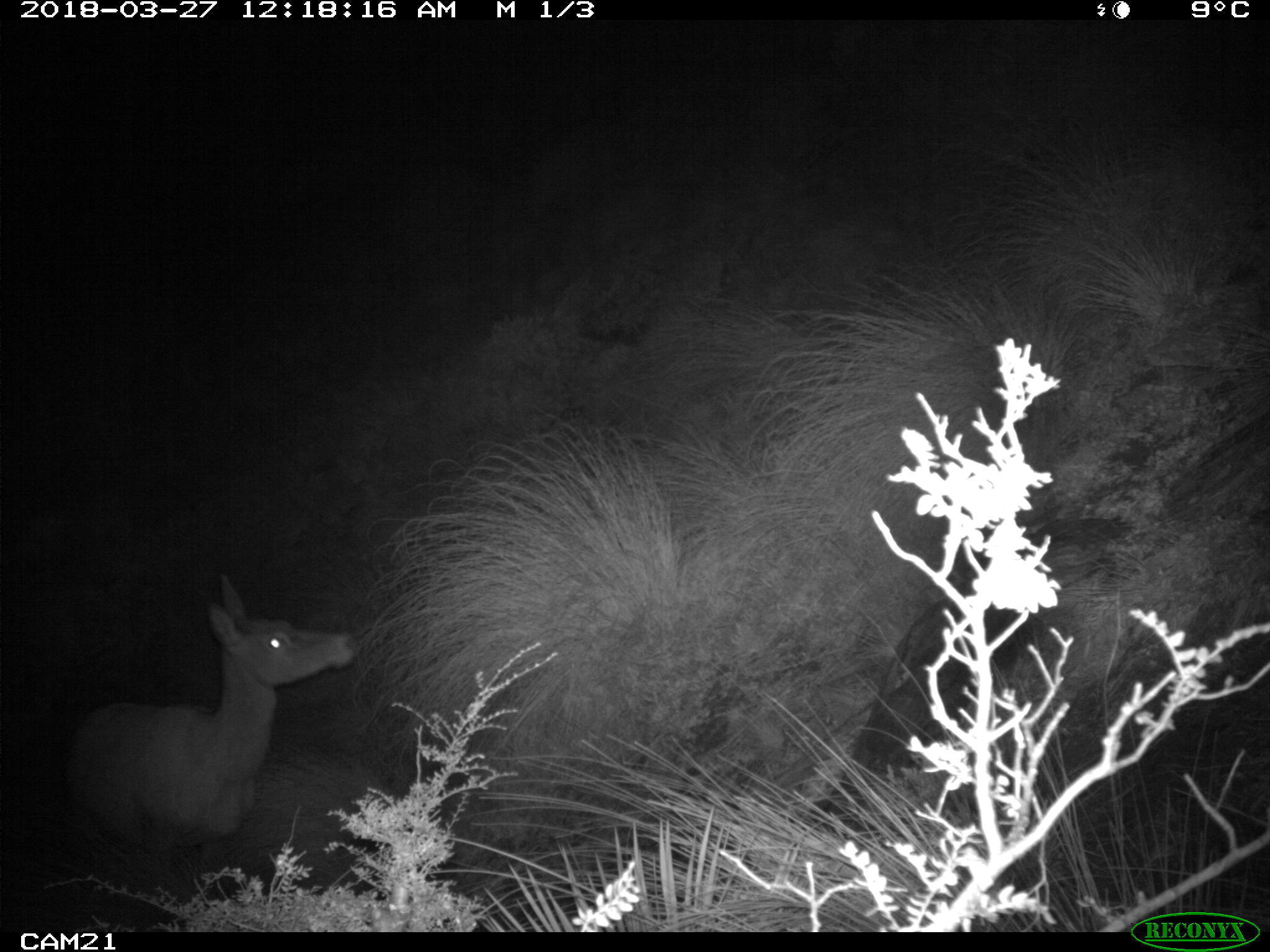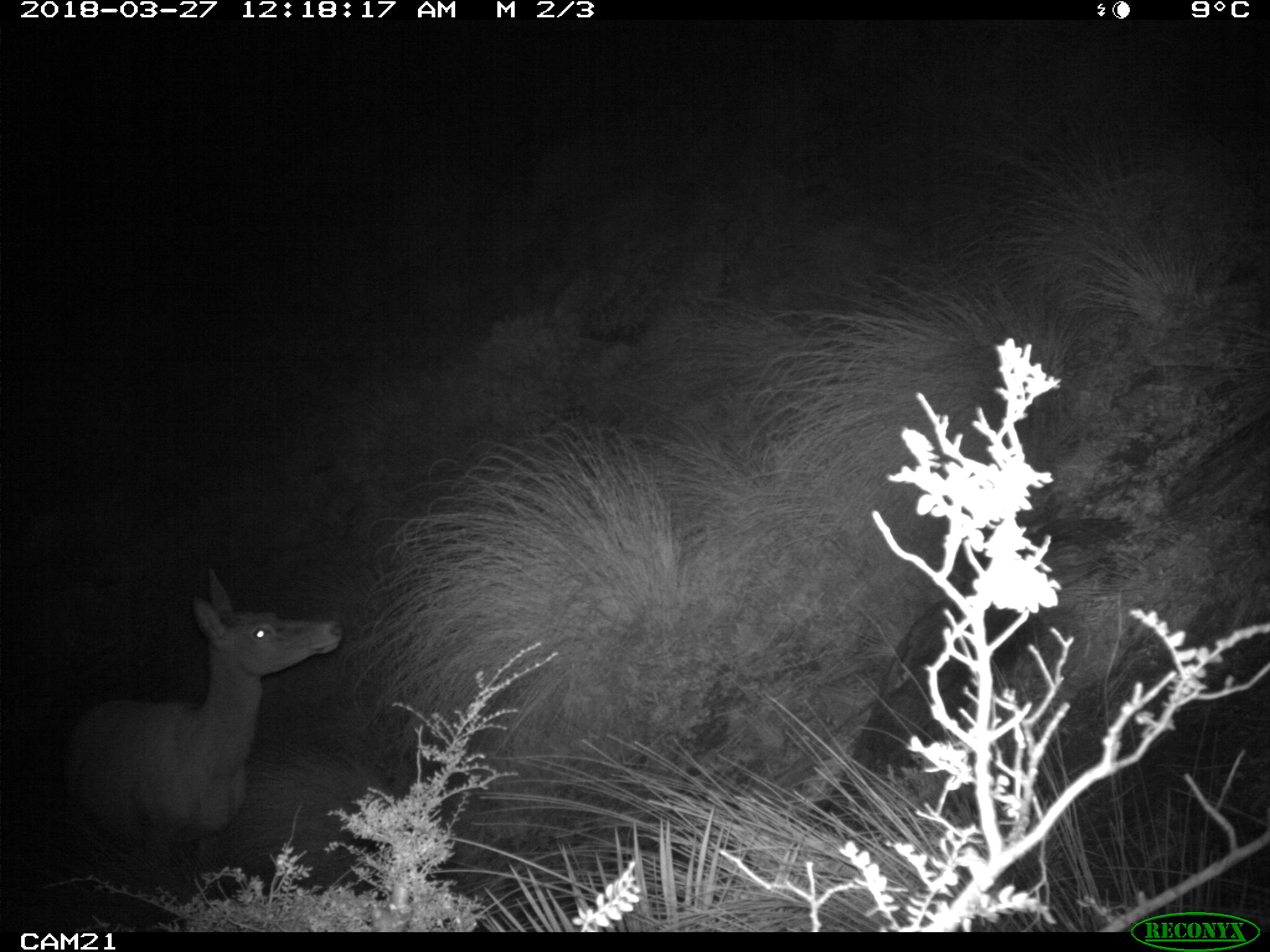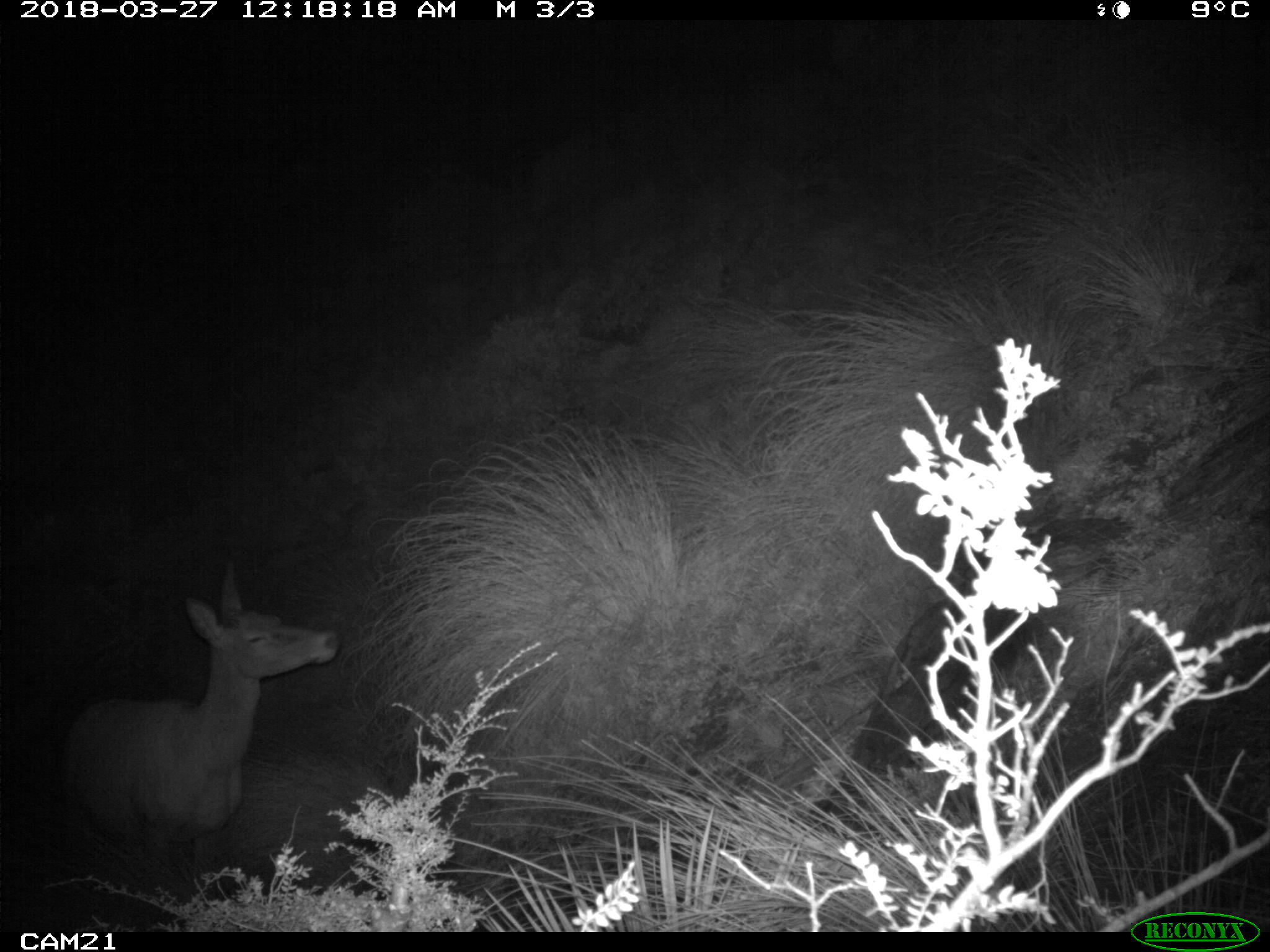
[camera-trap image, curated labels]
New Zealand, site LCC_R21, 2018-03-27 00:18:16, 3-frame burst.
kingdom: Animalia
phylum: Chordata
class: Mammalia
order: Artiodactyla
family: Cervidae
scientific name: Cervidae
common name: deer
Deer (Cervidae).